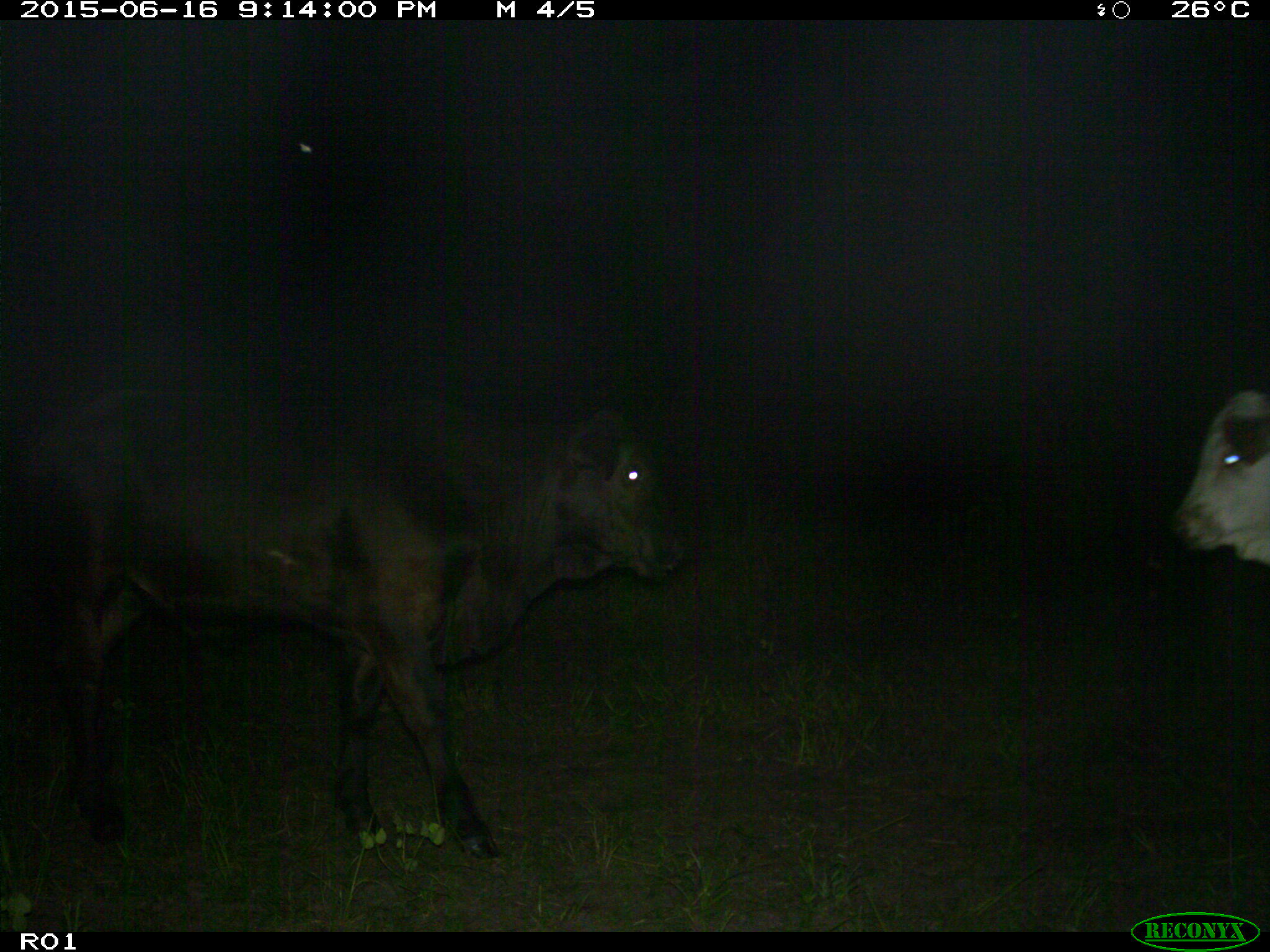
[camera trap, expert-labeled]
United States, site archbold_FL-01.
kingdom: Animalia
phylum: Chordata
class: Mammalia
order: Artiodactyla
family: Bovidae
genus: Bos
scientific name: Bos taurus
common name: domestic cow